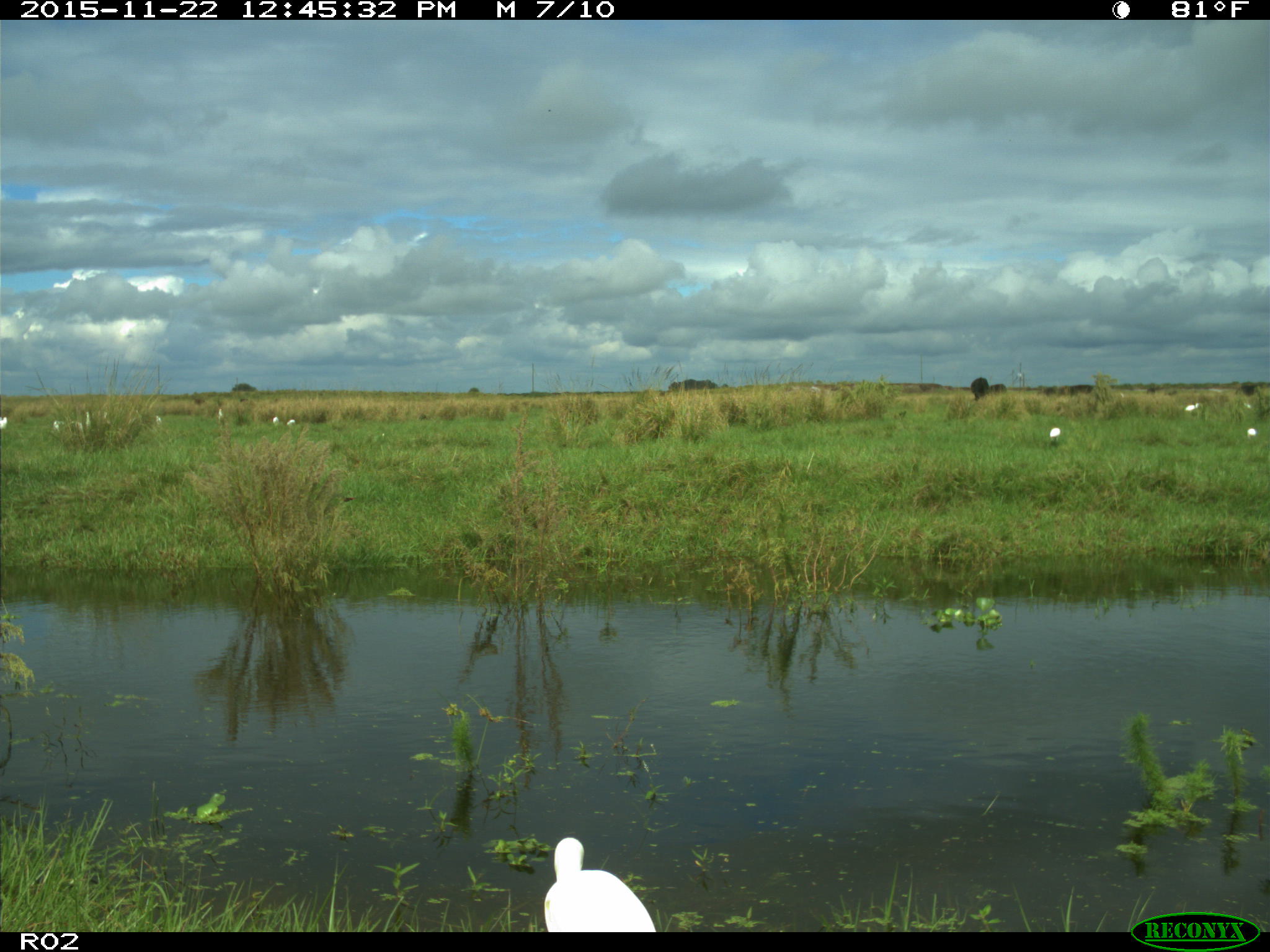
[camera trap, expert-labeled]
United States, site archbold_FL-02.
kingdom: Animalia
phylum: Chordata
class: Mammalia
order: Artiodactyla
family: Bovidae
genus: Bos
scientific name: Bos taurus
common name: domestic cow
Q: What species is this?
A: Bos taurus (domestic cow).